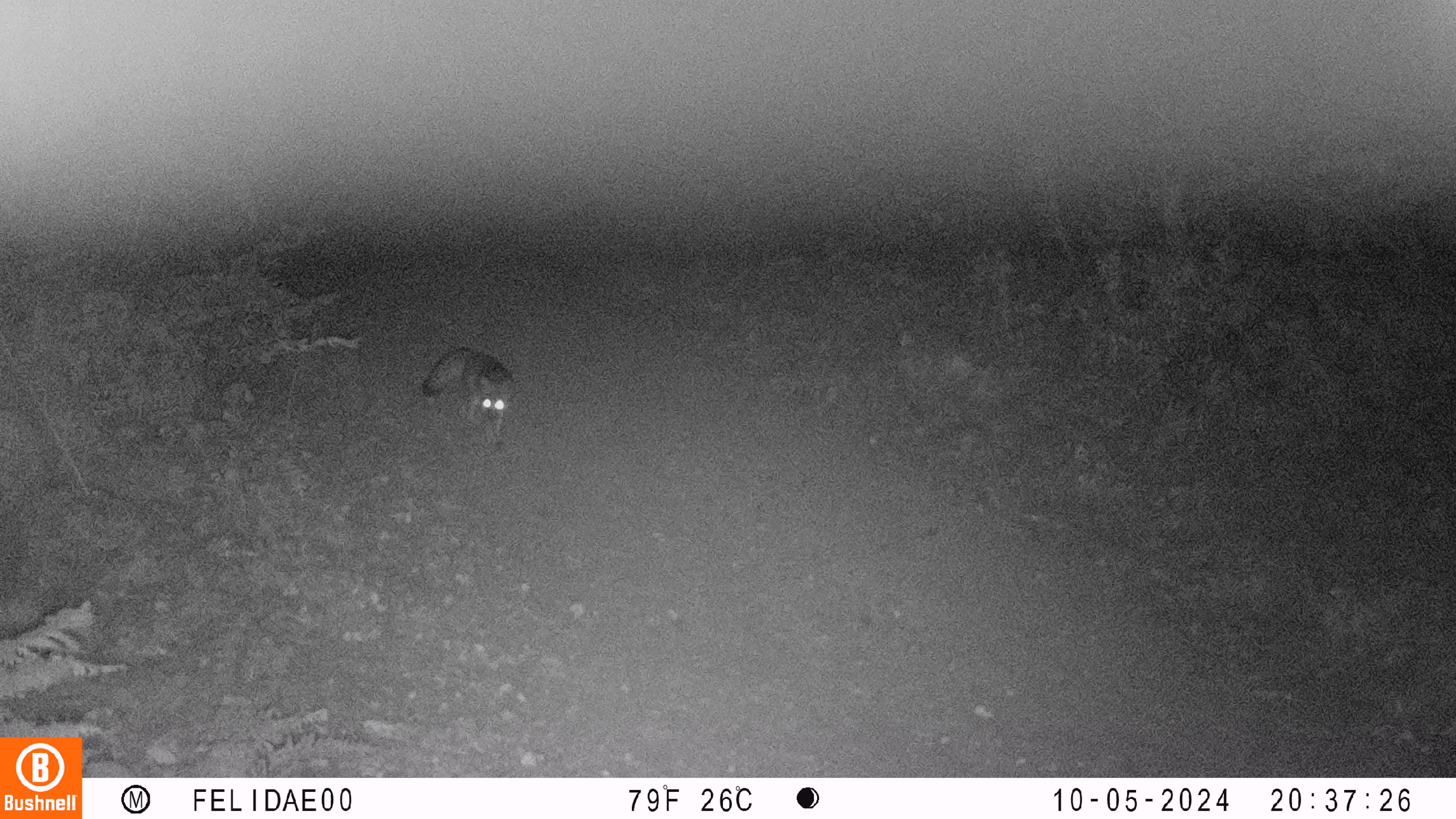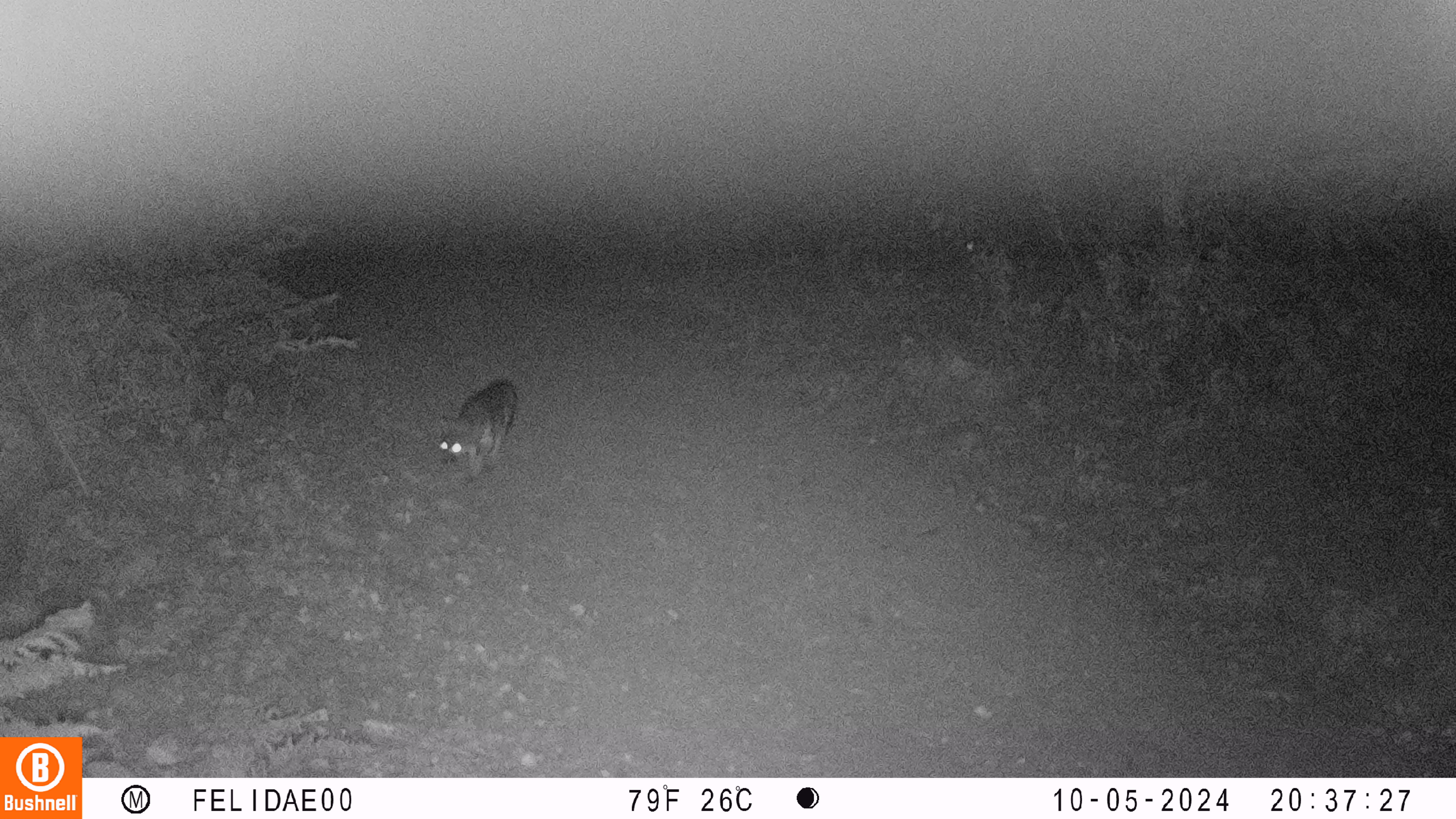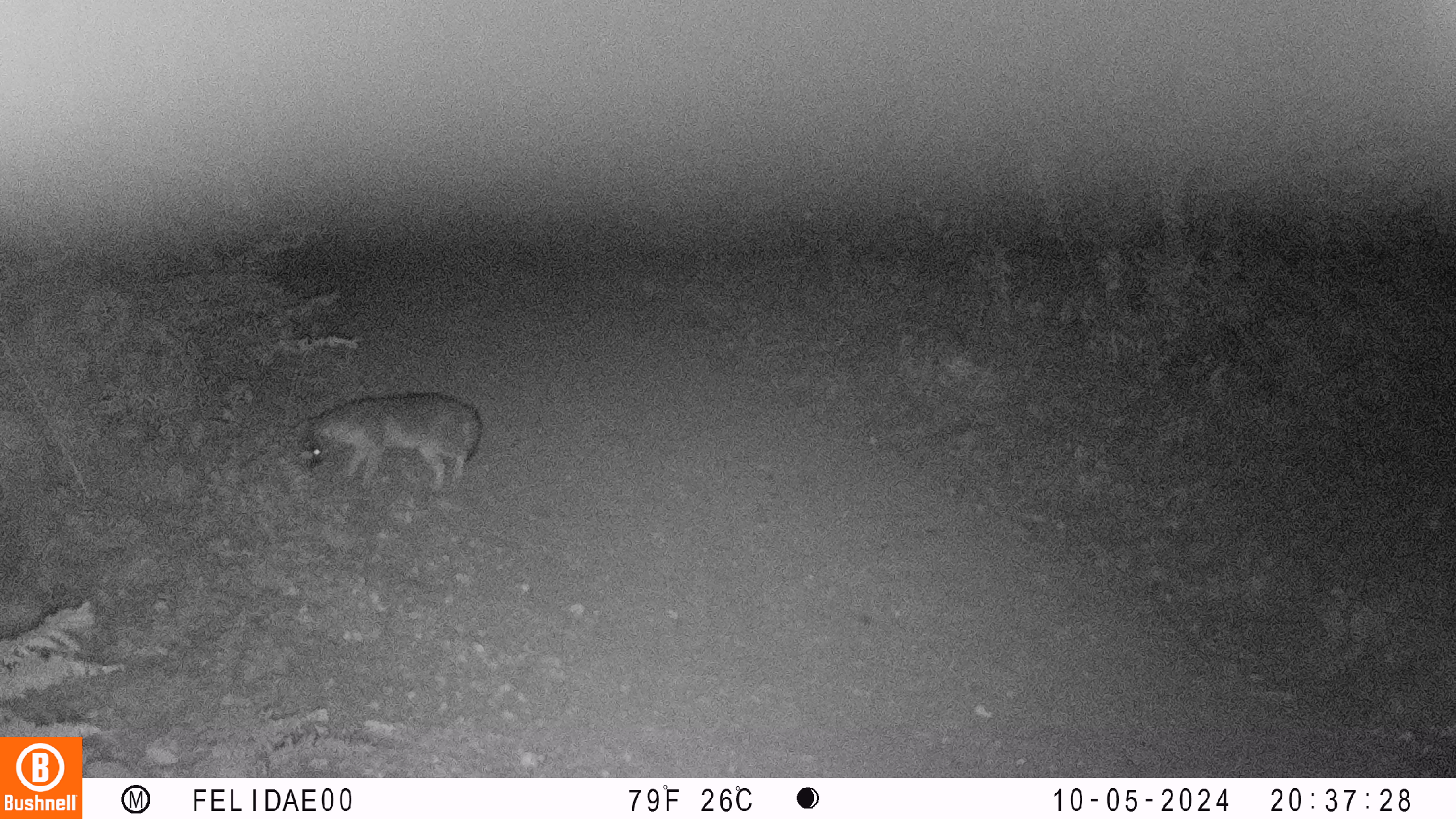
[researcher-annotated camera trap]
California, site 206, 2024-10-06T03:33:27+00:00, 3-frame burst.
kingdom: Animalia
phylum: Chordata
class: Mammalia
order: Carnivora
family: Canidae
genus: Urocyon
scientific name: Urocyon cinereoargenteus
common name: gray fox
Gray fox (Urocyon cinereoargenteus).